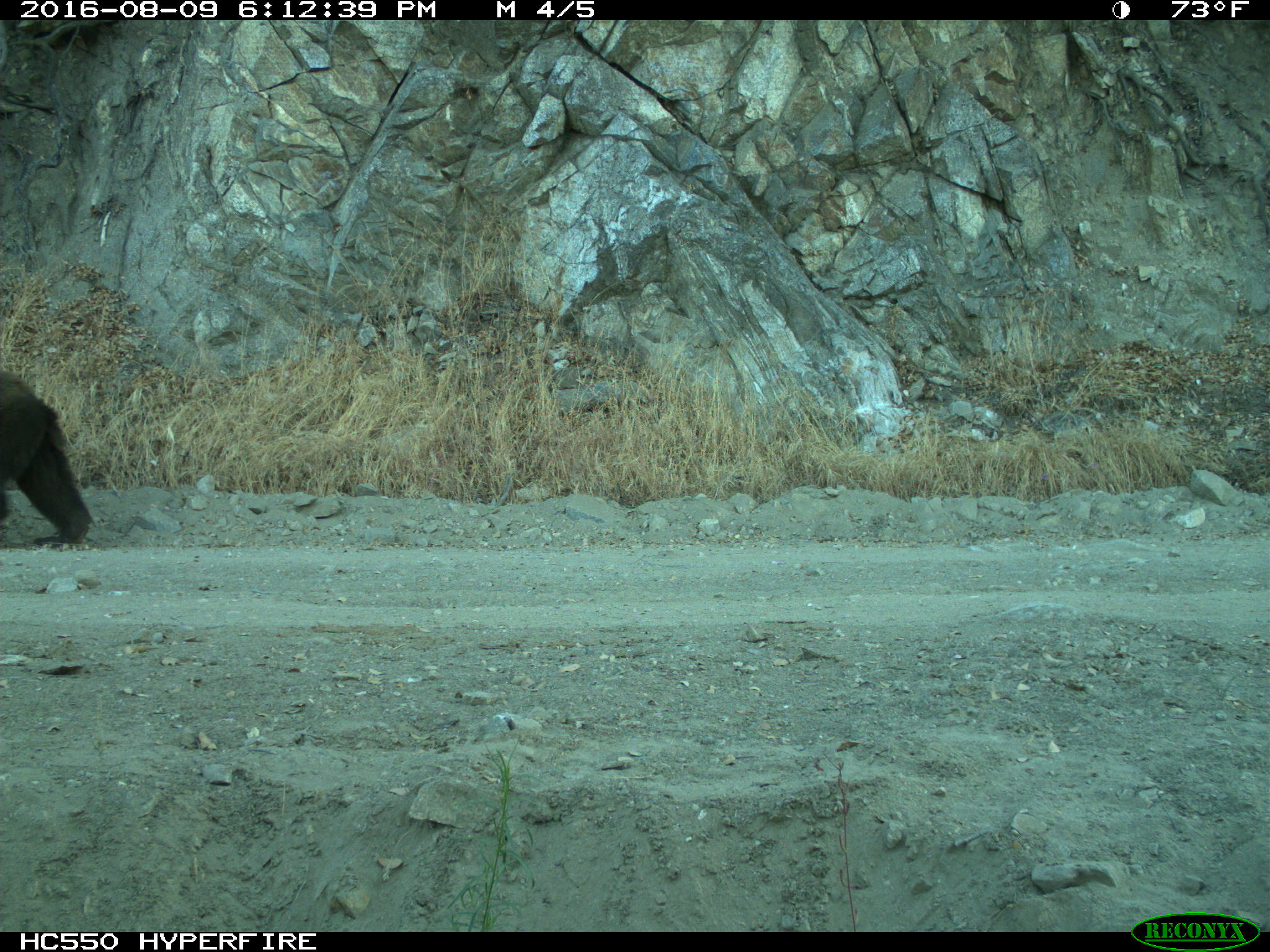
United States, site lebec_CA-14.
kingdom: Animalia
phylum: Chordata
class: Mammalia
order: Carnivora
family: Ursidae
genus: Ursus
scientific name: Ursus americanus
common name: american black bear